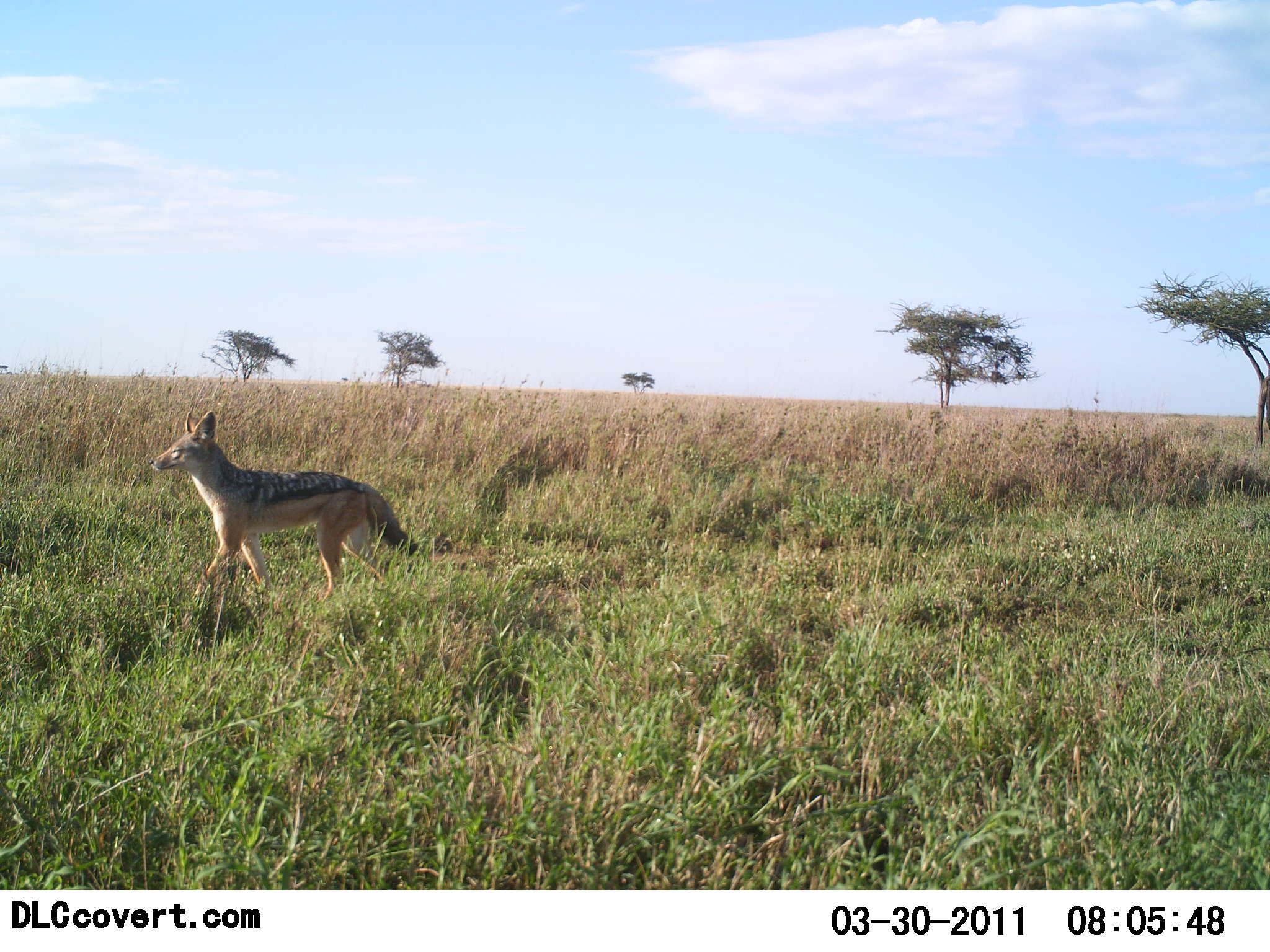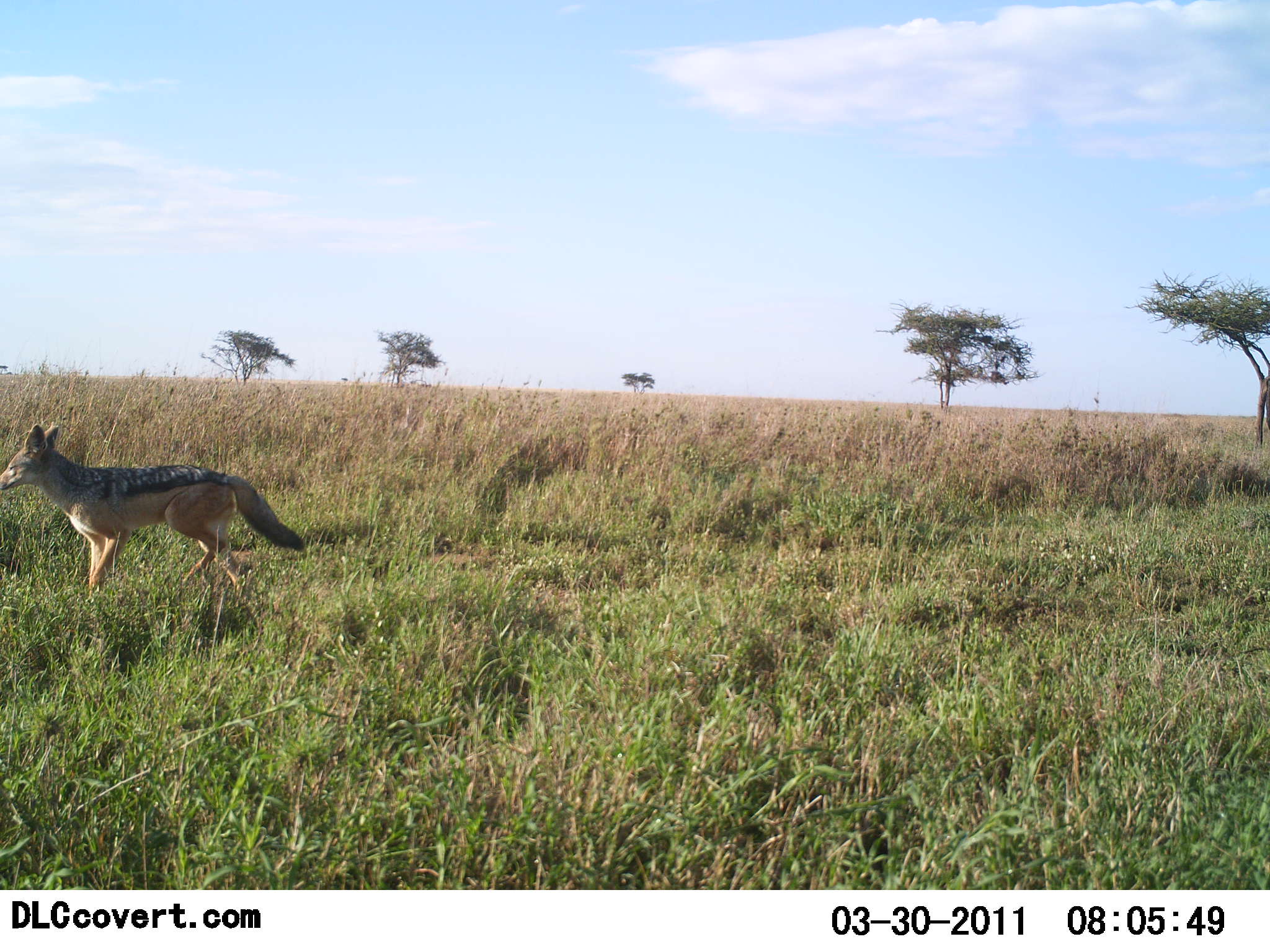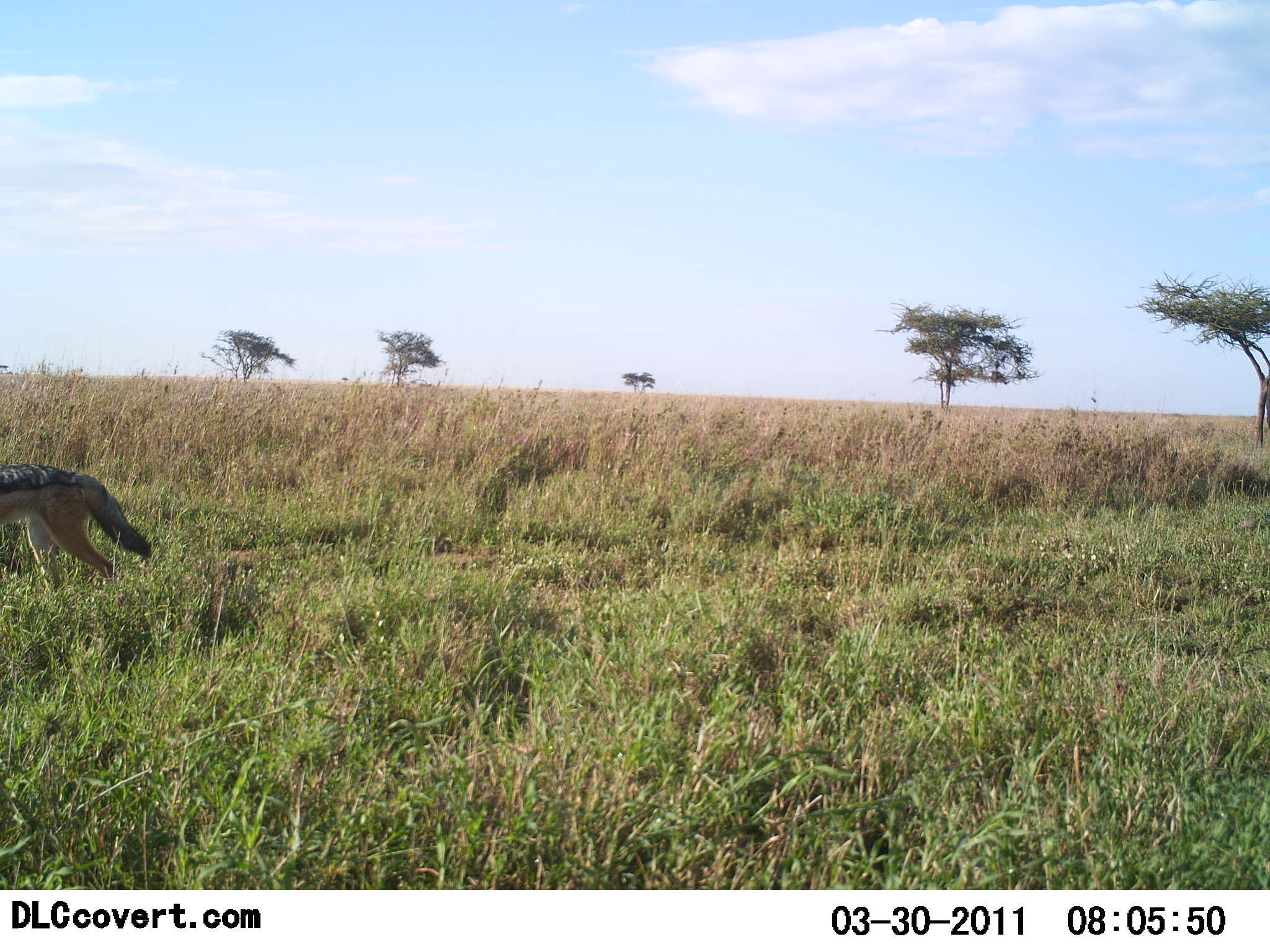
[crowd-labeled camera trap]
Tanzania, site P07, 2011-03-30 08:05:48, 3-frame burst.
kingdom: Animalia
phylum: Chordata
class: Mammalia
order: Carnivora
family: Canidae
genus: Lupulella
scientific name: Lupulella mesomelas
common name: black-backed jackal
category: jackal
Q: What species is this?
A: Jackal (black-backed jackal) (Lupulella mesomelas).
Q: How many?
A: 1.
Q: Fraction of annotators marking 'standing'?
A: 0%.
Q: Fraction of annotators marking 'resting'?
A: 0%.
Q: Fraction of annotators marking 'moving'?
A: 100%.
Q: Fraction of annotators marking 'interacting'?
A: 0%.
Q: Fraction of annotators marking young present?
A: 0%.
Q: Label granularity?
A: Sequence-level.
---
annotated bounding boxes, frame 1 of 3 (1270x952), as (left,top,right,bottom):
animal: (149,409,454,613)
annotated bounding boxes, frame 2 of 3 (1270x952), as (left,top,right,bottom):
animal: (0,422,305,597)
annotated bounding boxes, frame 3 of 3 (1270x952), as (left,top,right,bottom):
animal: (0,463,155,598)